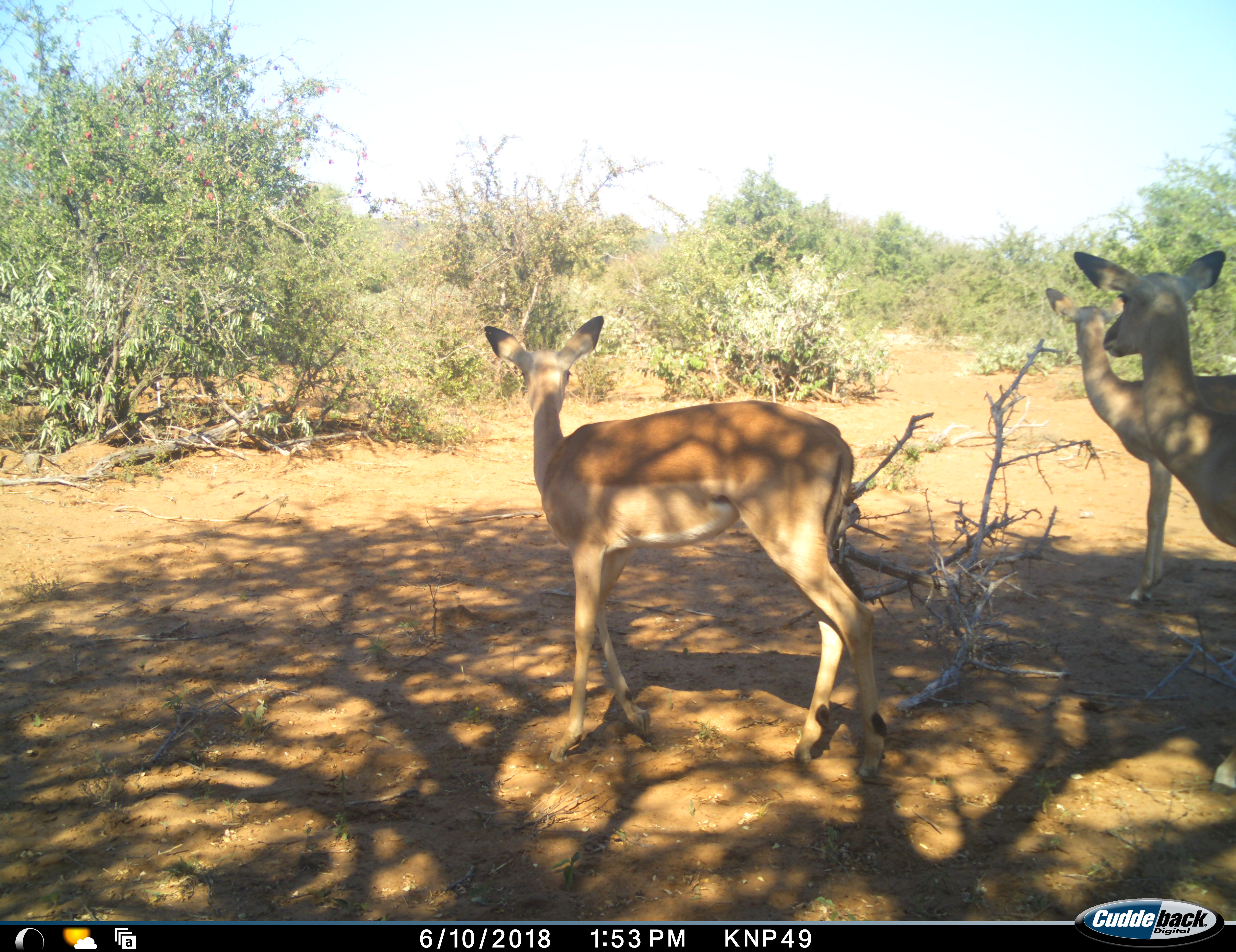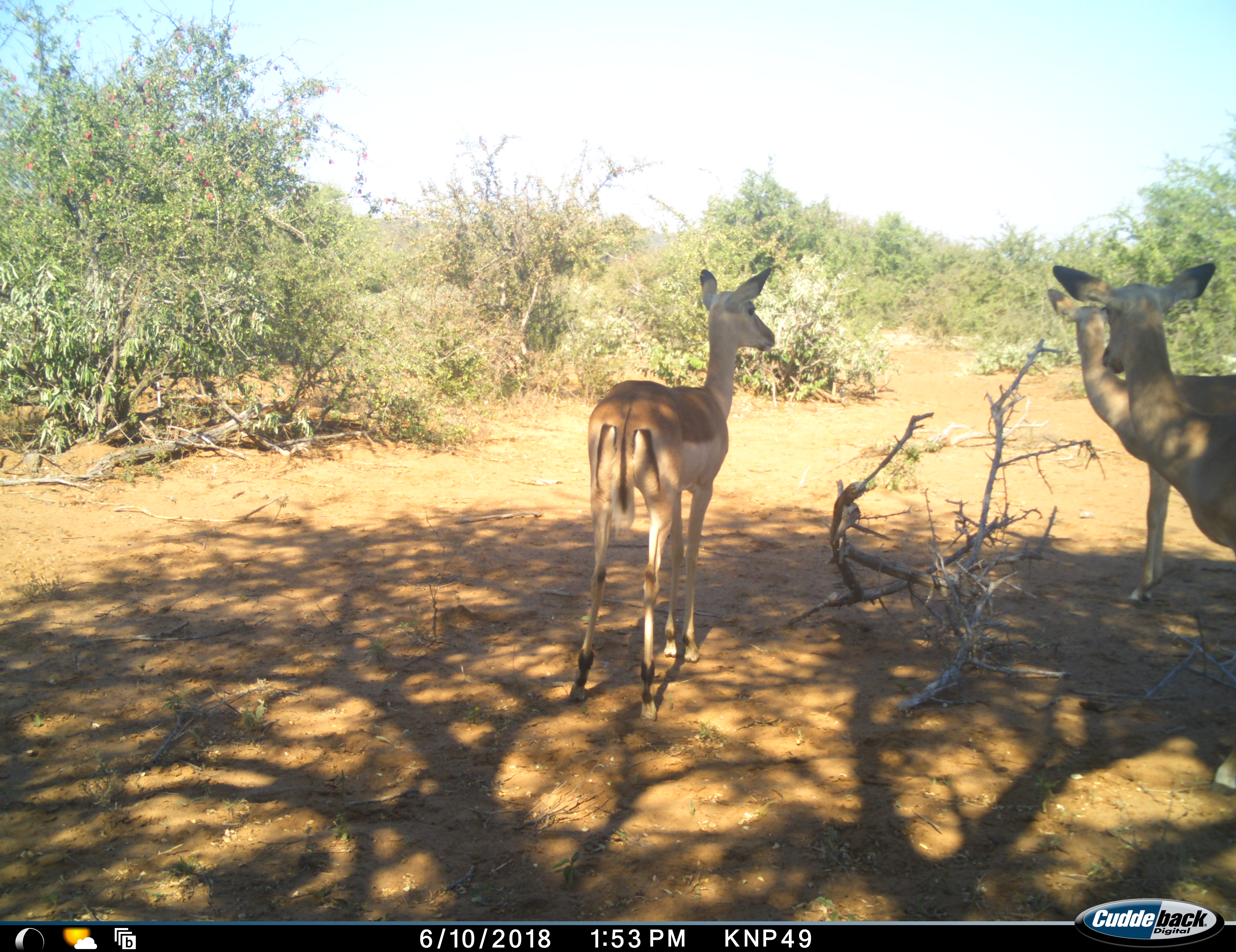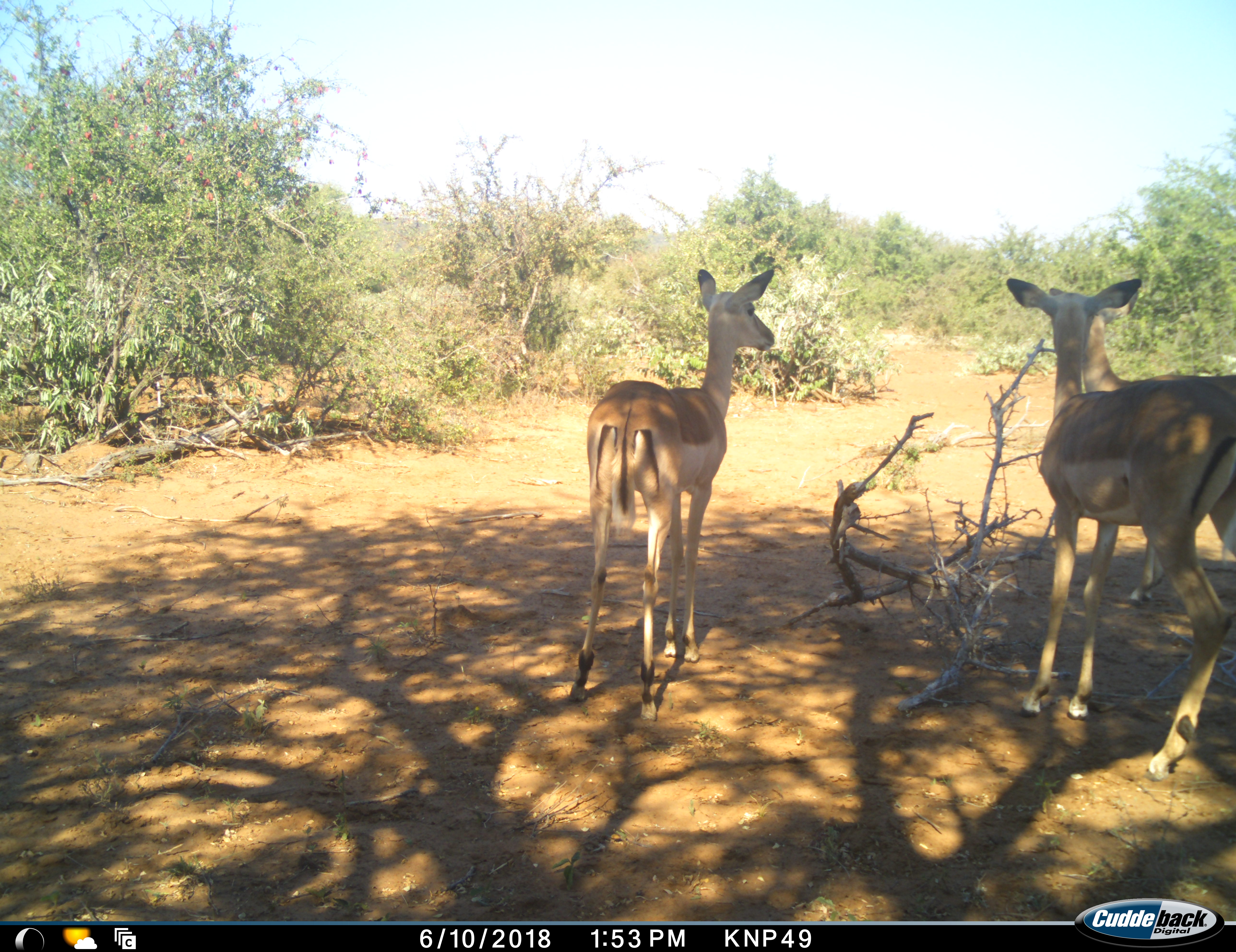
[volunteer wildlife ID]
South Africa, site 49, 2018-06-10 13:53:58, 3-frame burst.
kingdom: Animalia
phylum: Chordata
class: Mammalia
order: Artiodactyla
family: Bovidae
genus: Aepyceros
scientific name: Aepyceros melampus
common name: impala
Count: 3.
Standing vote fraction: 78%.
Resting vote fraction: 0%.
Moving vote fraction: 44%.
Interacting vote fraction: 11%.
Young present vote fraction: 11%.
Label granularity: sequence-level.